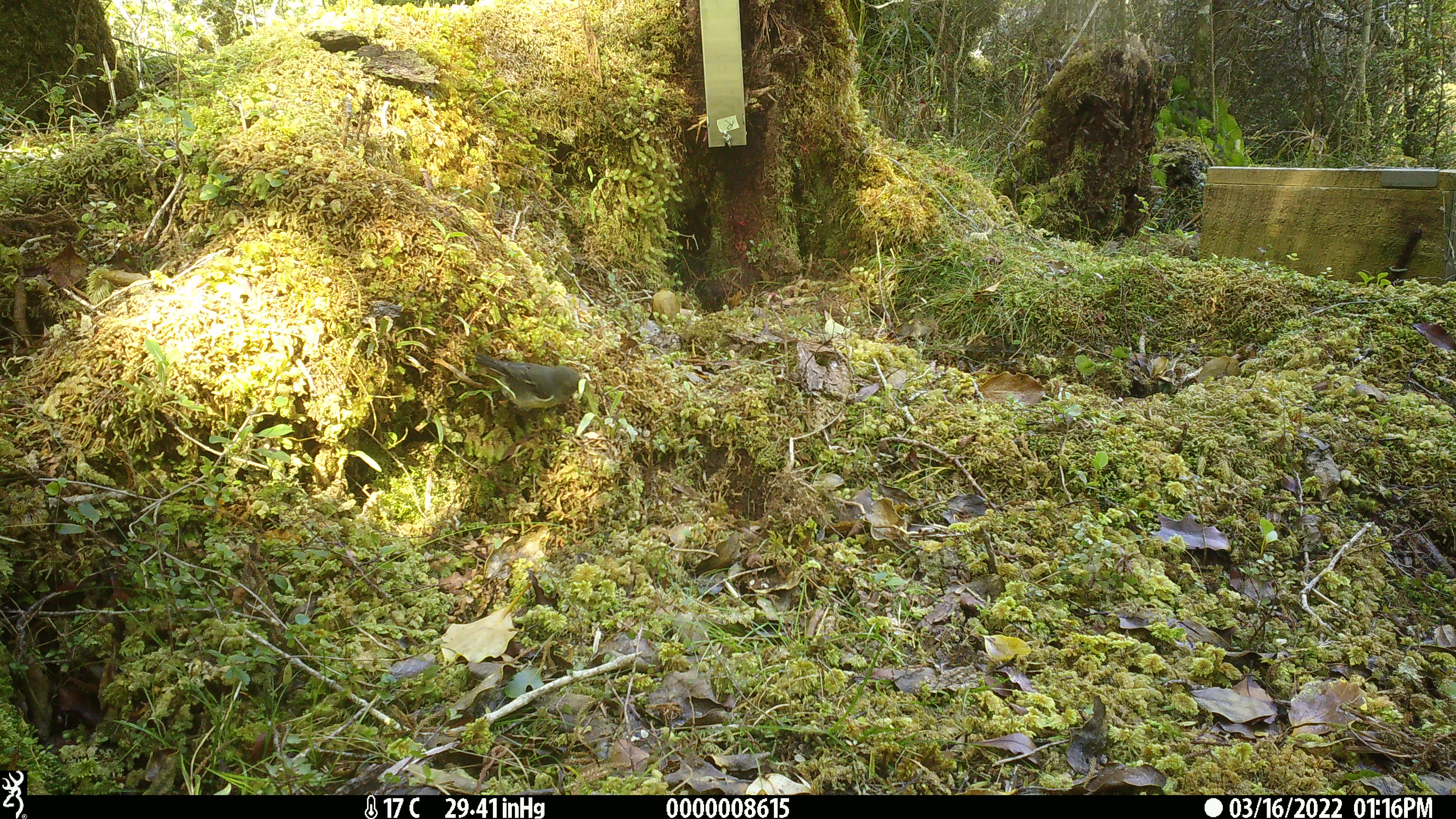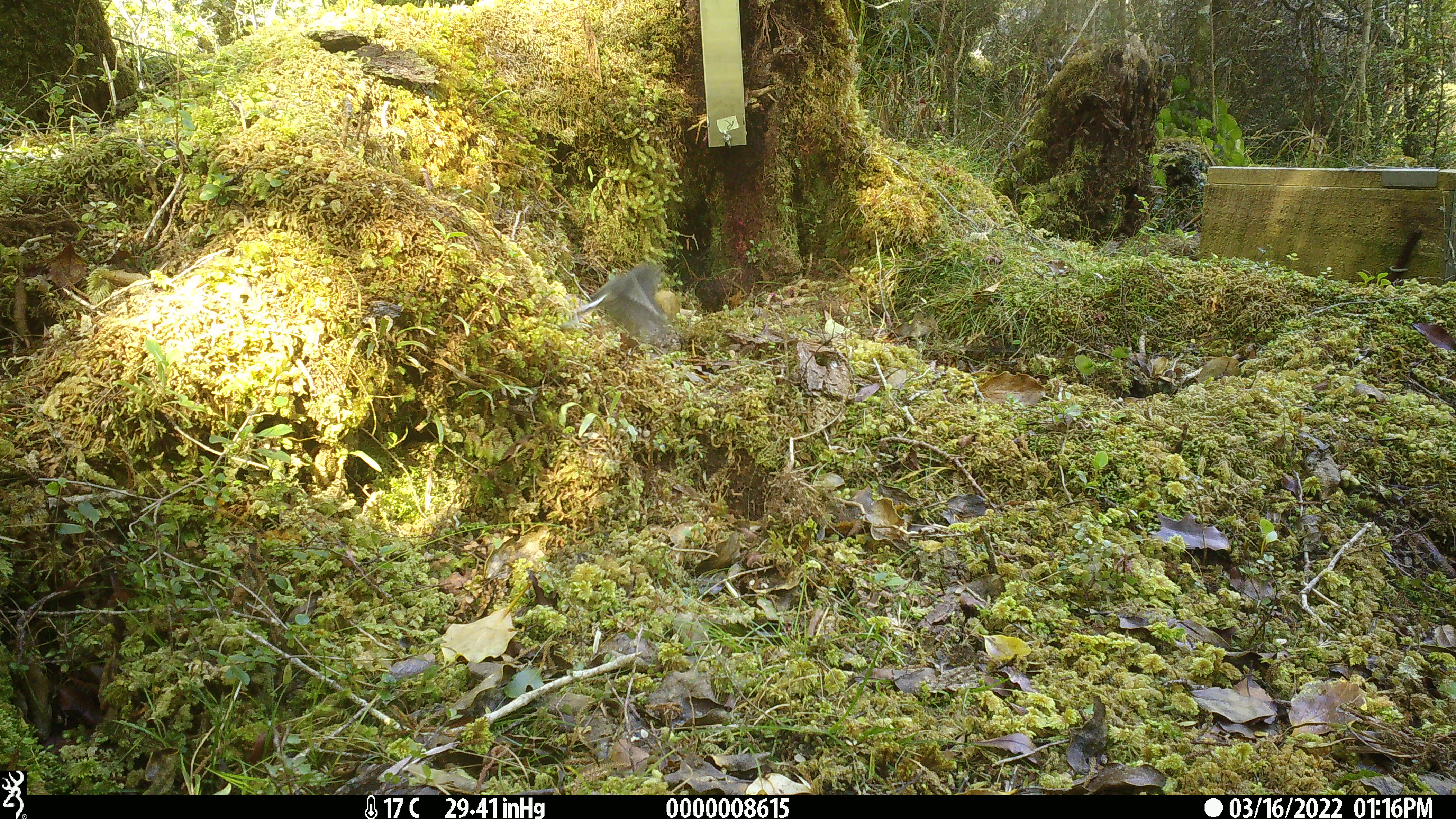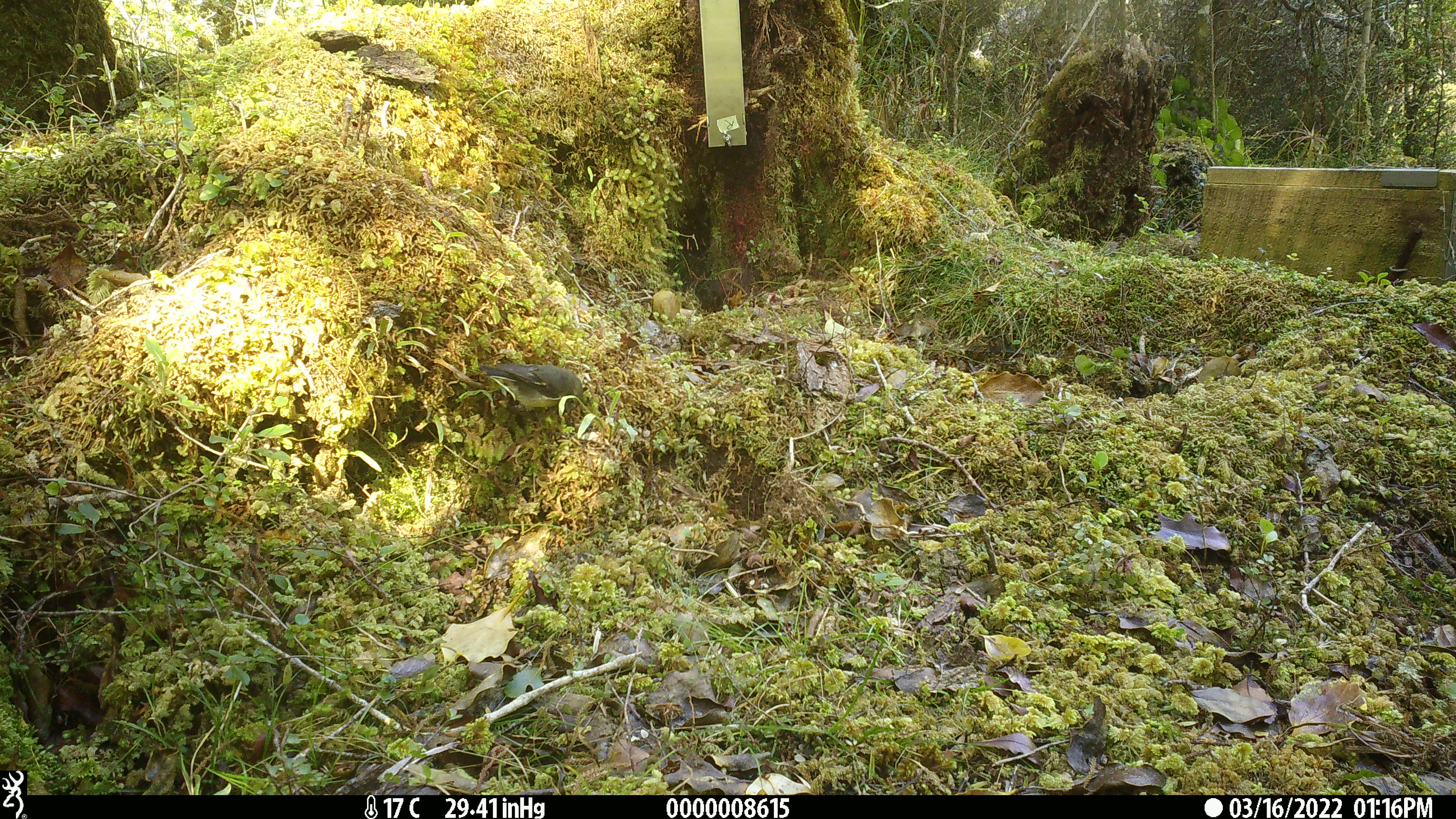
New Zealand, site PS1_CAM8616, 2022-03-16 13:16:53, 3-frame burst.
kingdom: Animalia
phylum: Chordata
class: Aves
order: Passeriformes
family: Petroicidae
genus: Petroica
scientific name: Petroica macrocephala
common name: tomtit